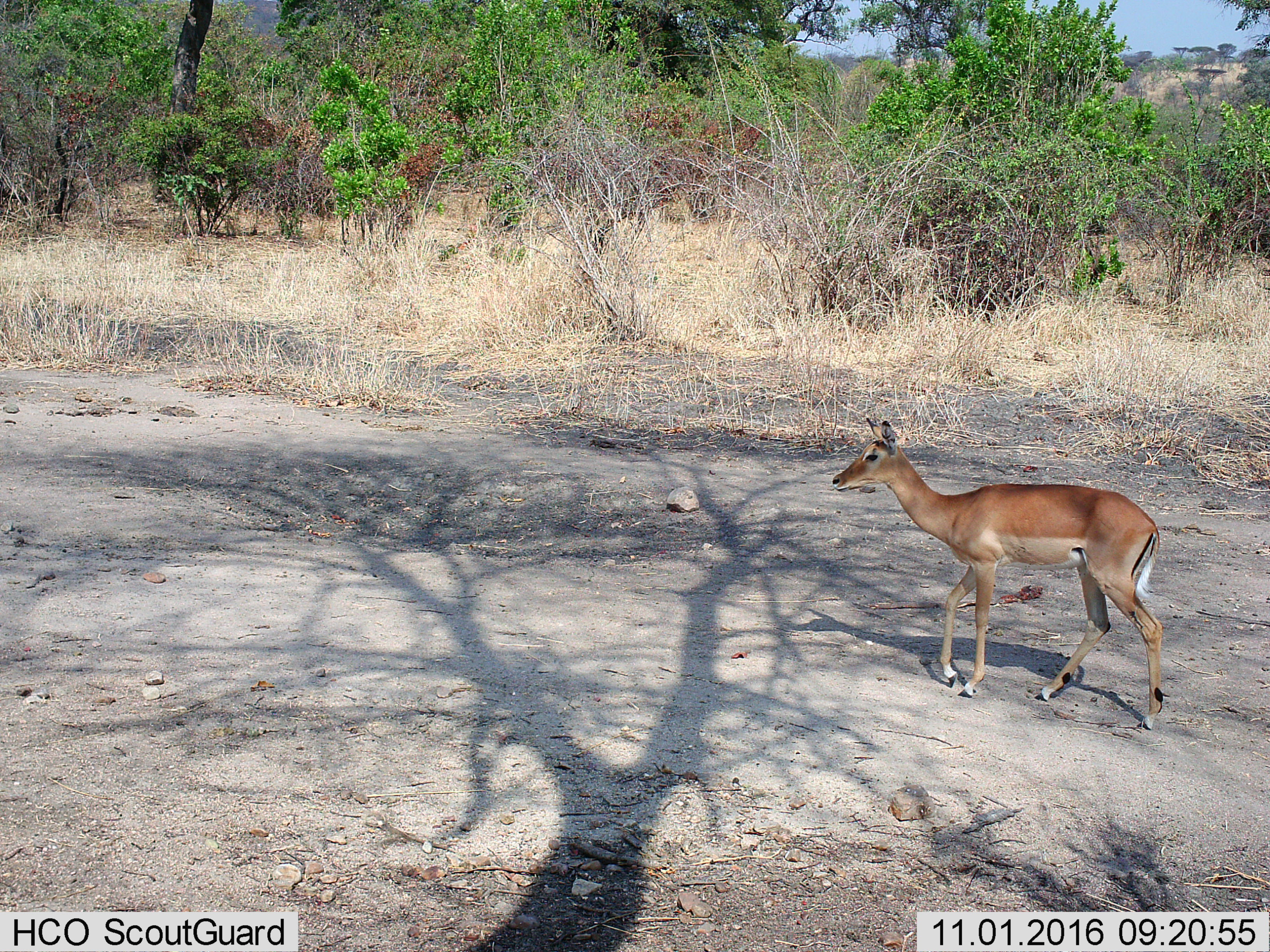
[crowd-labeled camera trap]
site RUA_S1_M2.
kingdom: Animalia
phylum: Chordata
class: Mammalia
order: Artiodactyla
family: Bovidae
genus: Aepyceros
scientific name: Aepyceros melampus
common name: impala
Impala (Aepyceros melampus), count 1. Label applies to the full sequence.